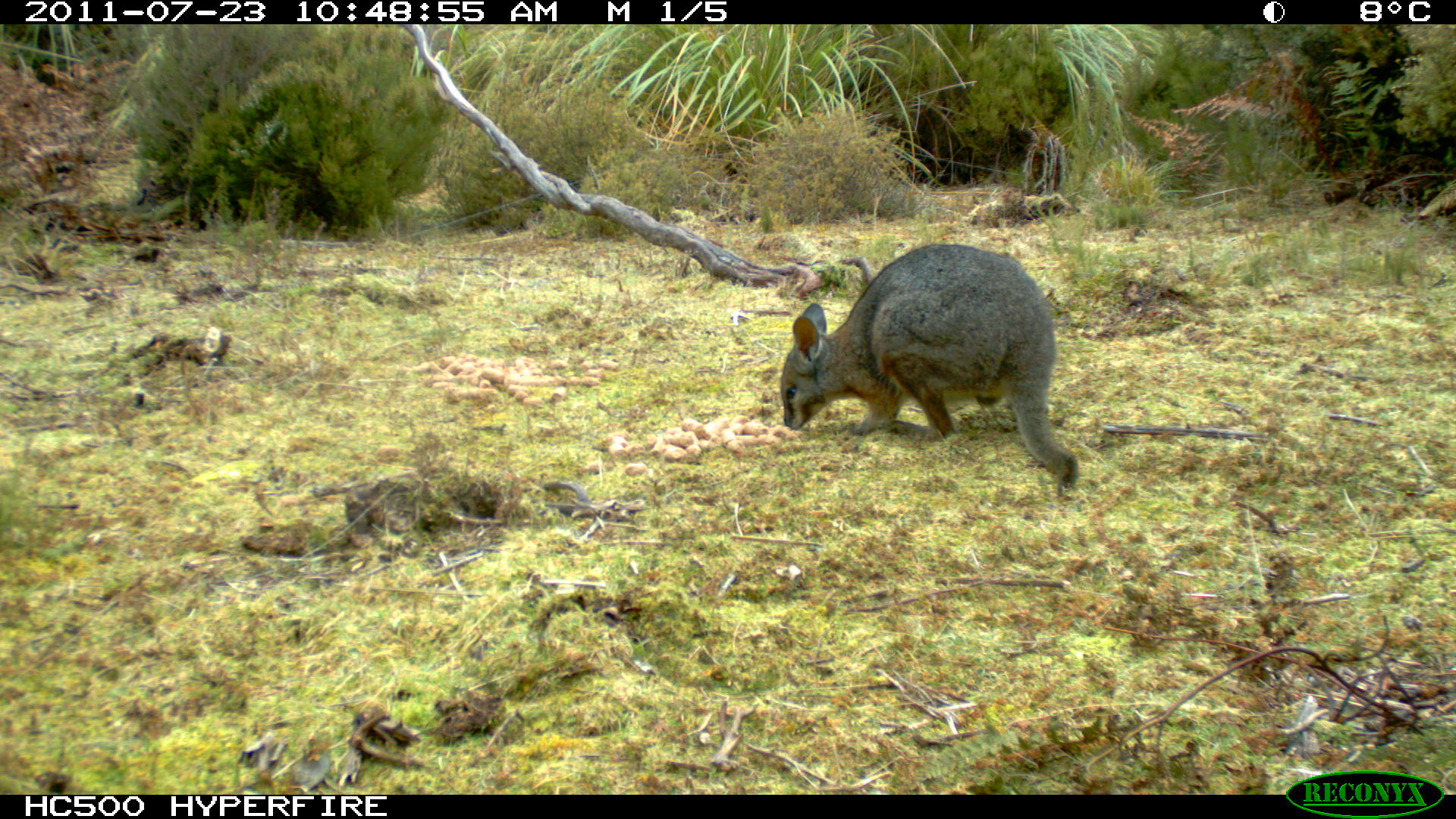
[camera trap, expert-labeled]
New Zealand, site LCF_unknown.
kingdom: Animalia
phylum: Chordata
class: Mammalia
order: Diprotodontia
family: Macropodidae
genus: Notamacropus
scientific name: Notamacropus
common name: wallaby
Wallaby (Notamacropus).